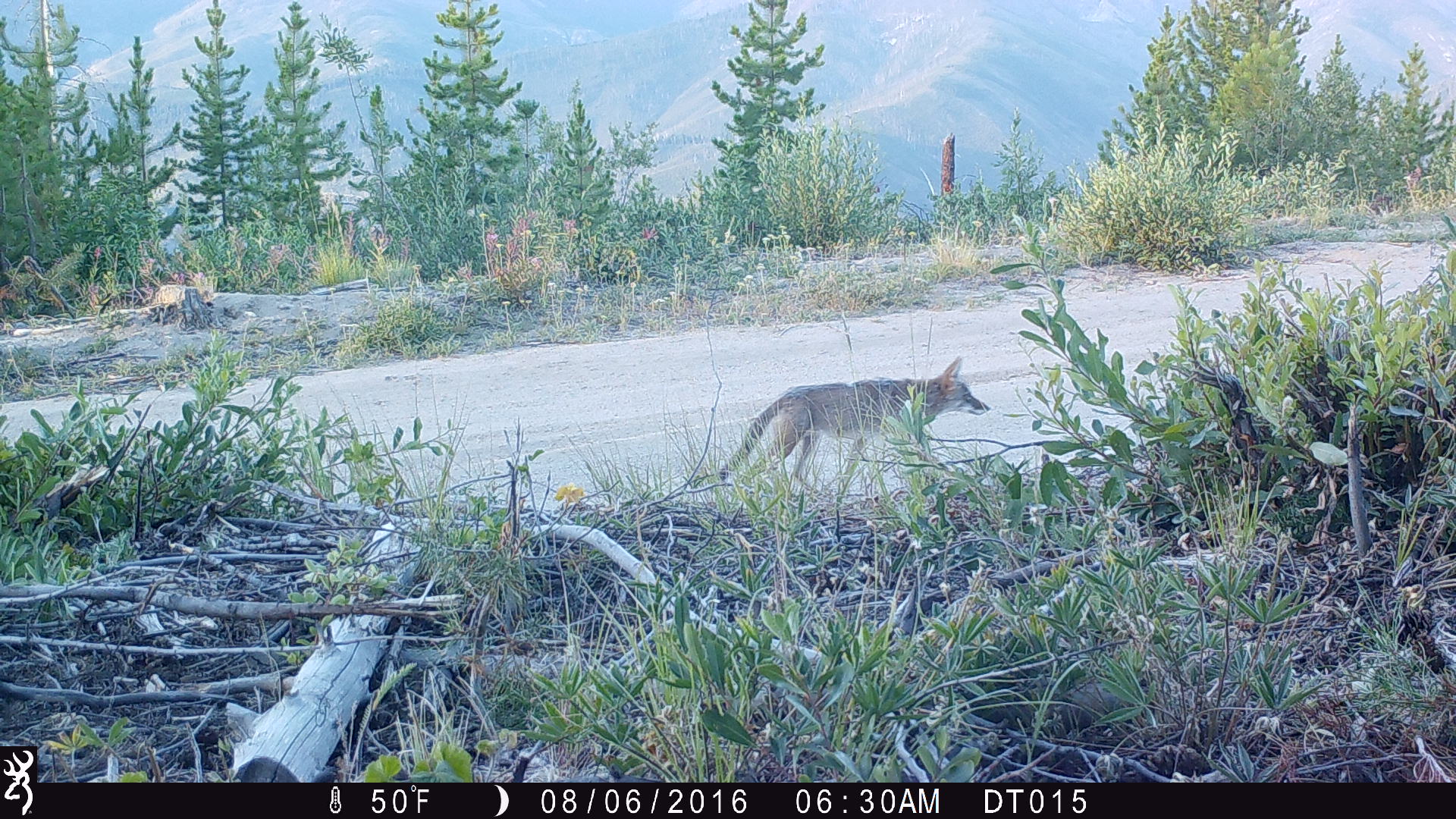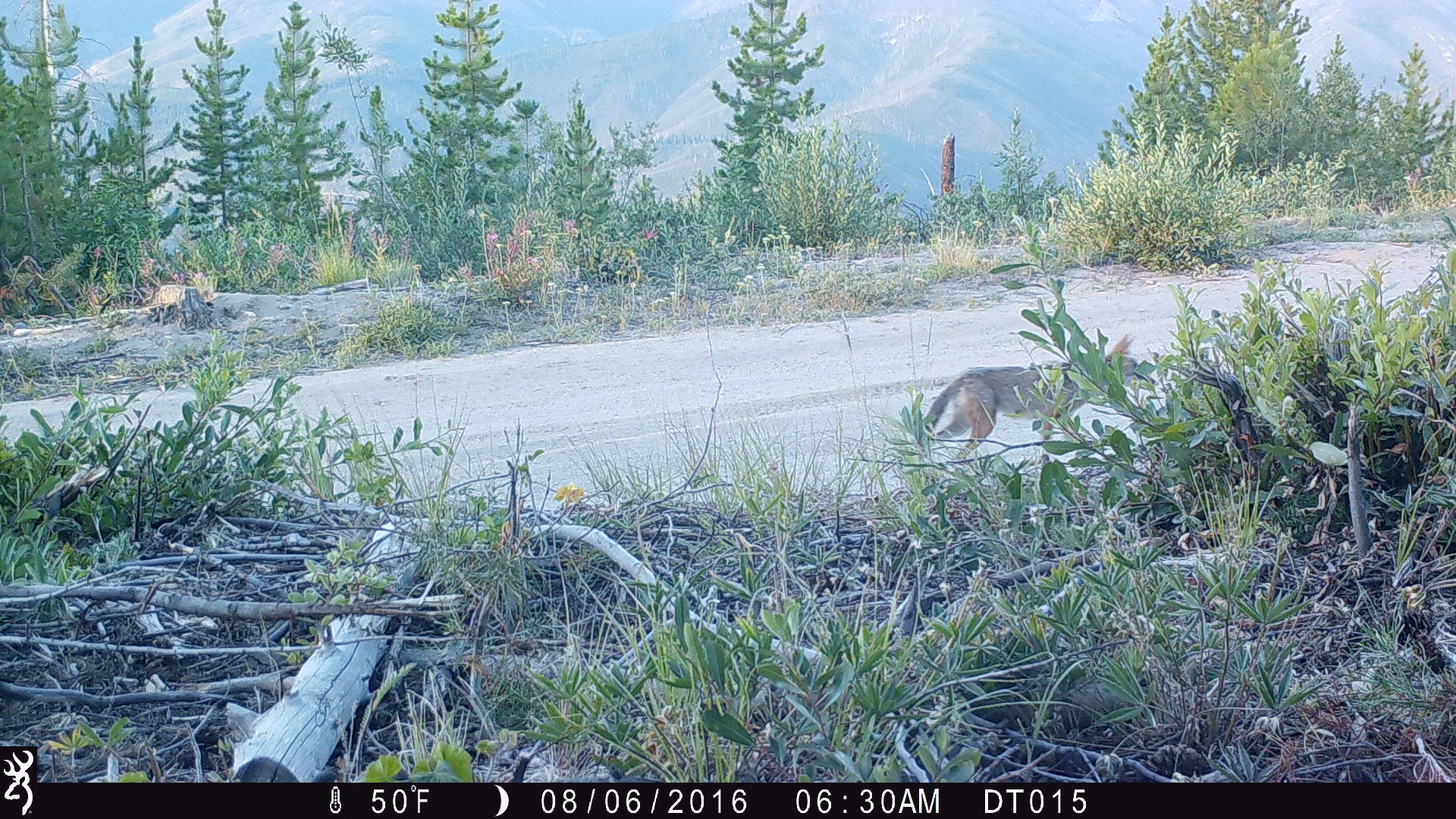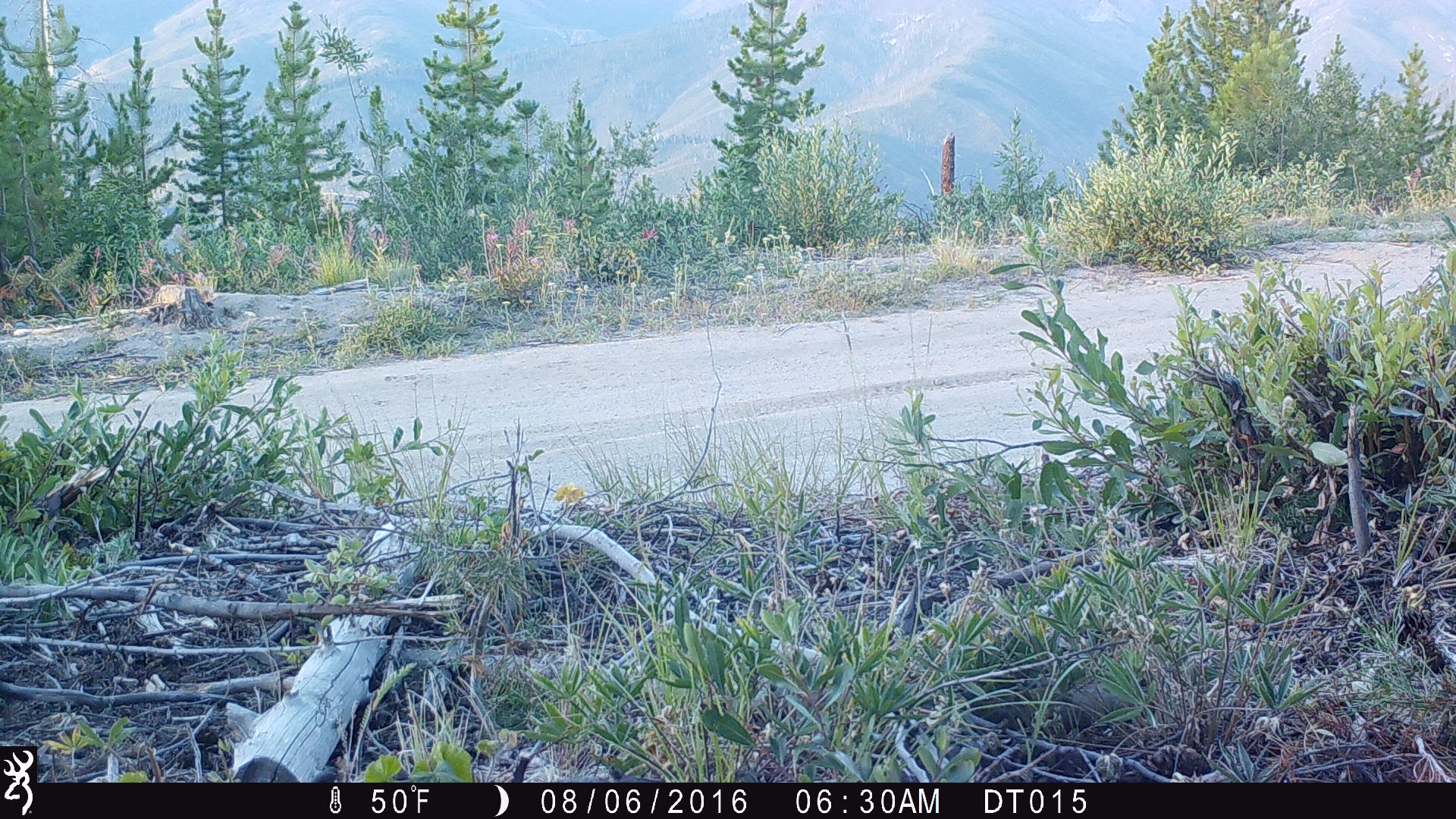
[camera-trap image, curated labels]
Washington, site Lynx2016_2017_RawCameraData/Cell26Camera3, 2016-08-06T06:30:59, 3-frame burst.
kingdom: Animalia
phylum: Chordata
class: Mammalia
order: Carnivora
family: Canidae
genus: Canis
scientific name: Canis latrans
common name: coyote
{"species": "Canis latrans (coyote)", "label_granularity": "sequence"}